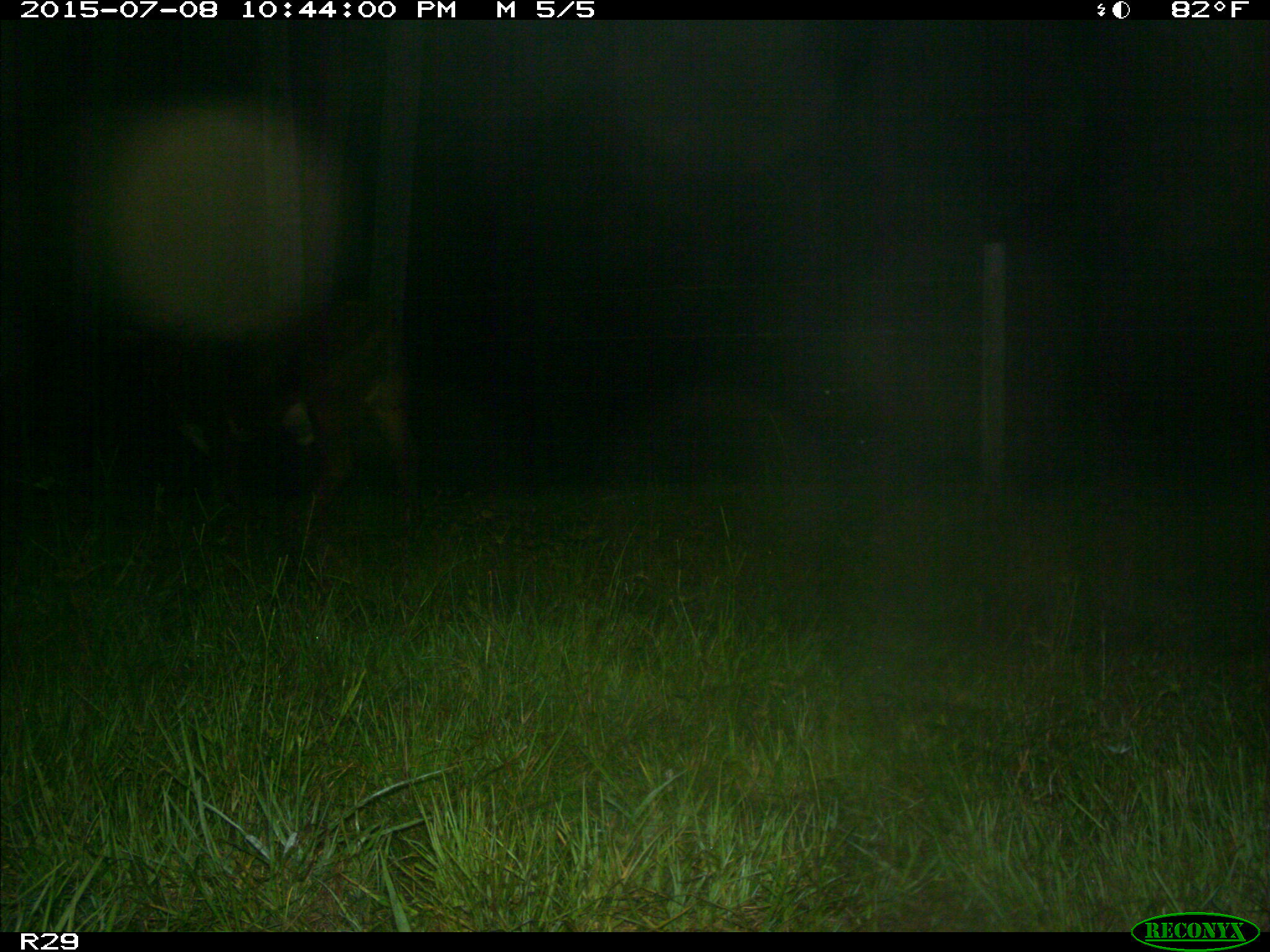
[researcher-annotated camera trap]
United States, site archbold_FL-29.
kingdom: Animalia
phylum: Chordata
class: Mammalia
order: Artiodactyla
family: Bovidae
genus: Bos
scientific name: Bos taurus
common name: domestic cow